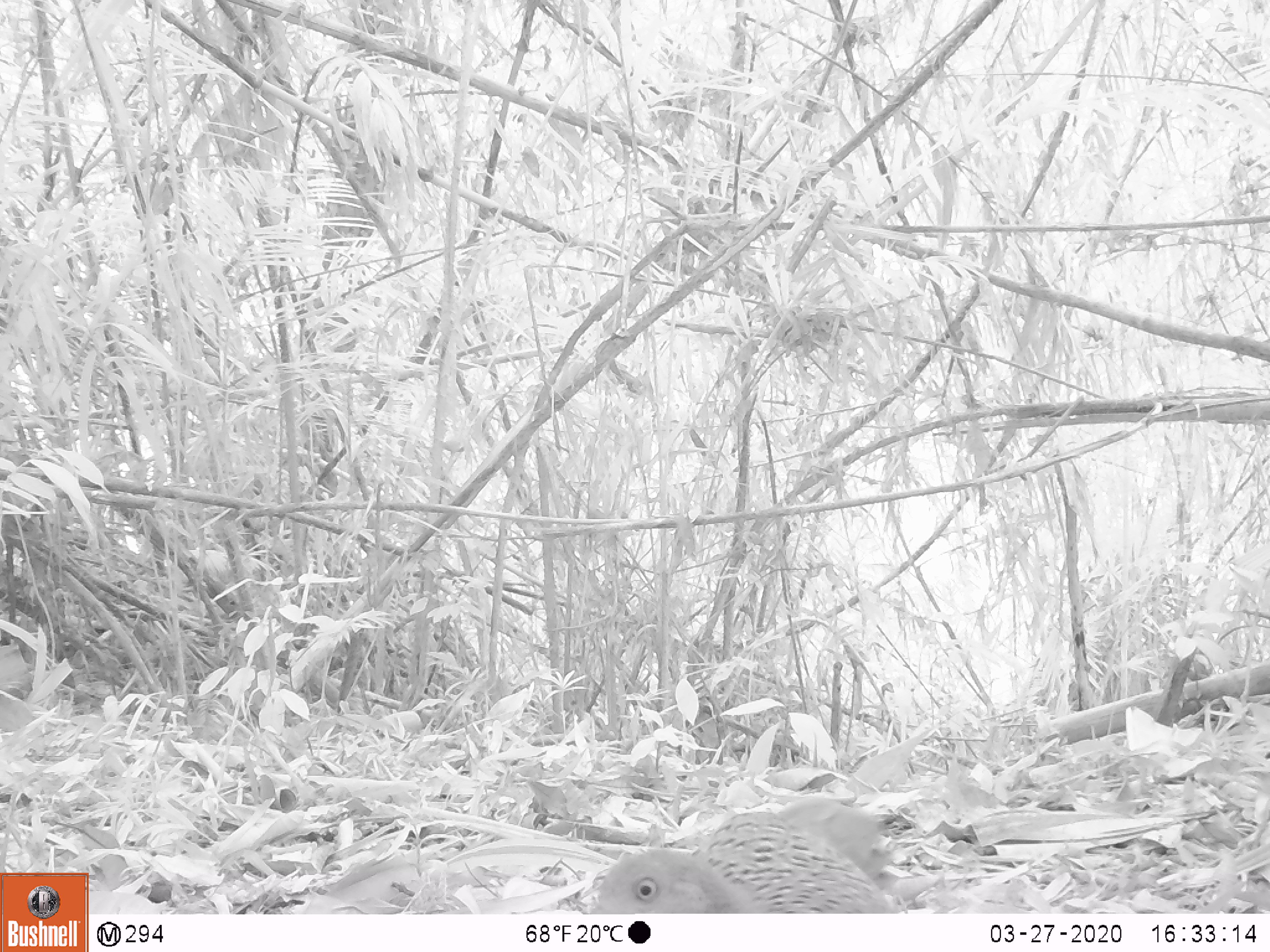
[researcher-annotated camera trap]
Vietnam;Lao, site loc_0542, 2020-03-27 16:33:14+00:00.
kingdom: Animalia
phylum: Chordata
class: Aves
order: Galliformes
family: Phasianidae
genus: Polyplectron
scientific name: Polyplectron bicalcaratum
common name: gray peacock-pheasant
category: grey peacock pheasant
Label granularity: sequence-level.